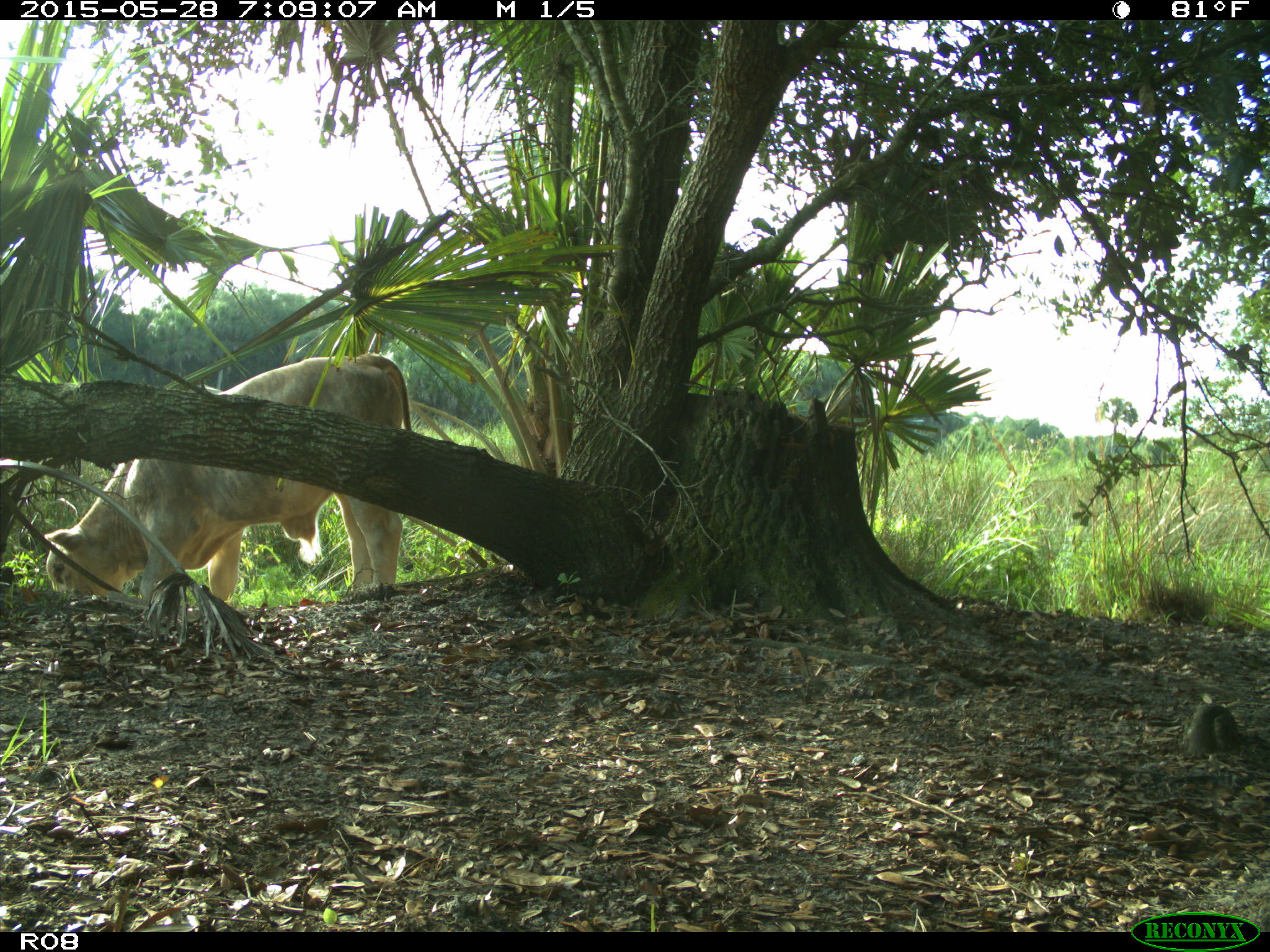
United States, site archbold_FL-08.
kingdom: Animalia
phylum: Chordata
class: Mammalia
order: Artiodactyla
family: Bovidae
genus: Bos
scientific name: Bos taurus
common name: domestic cow